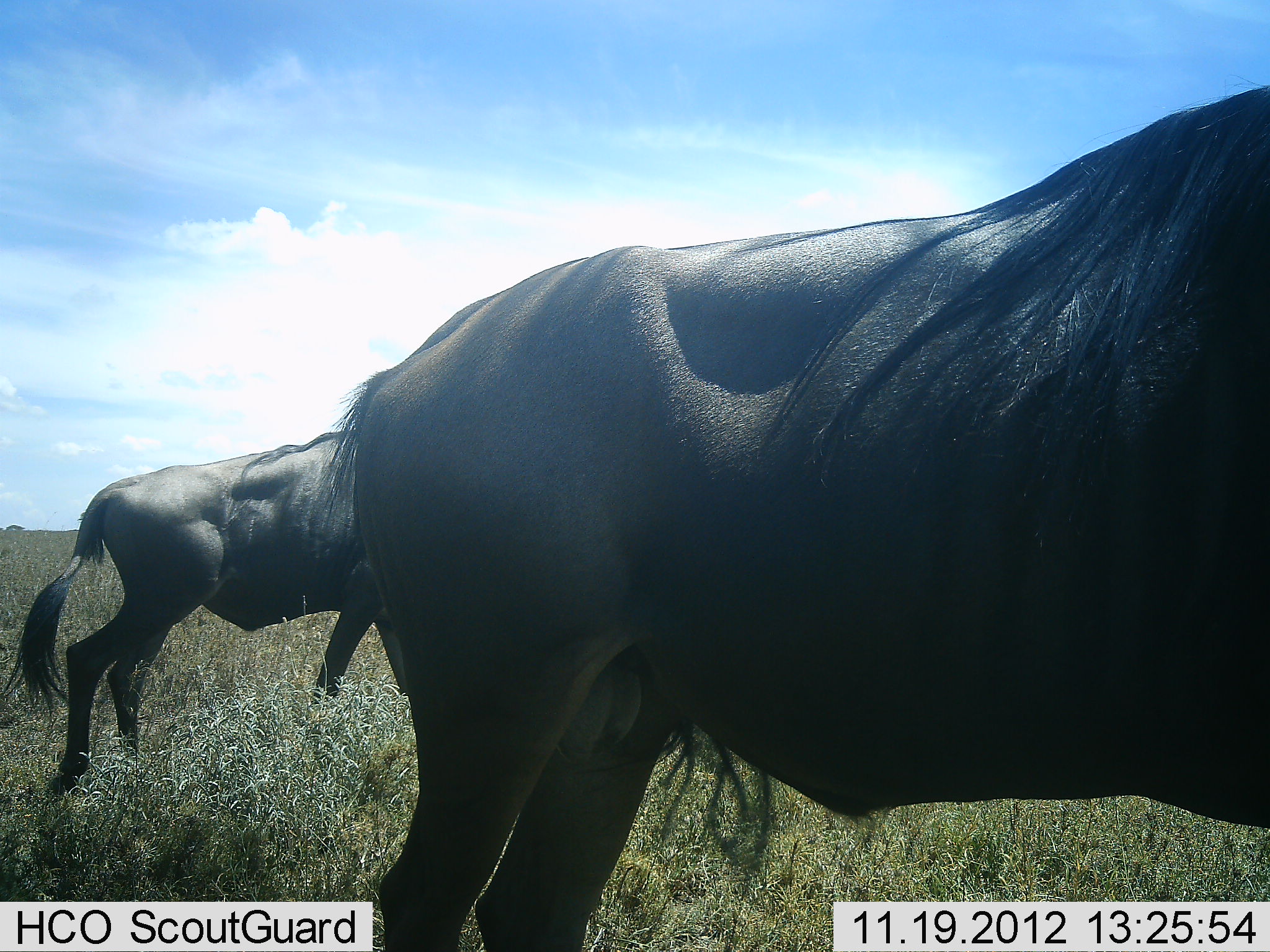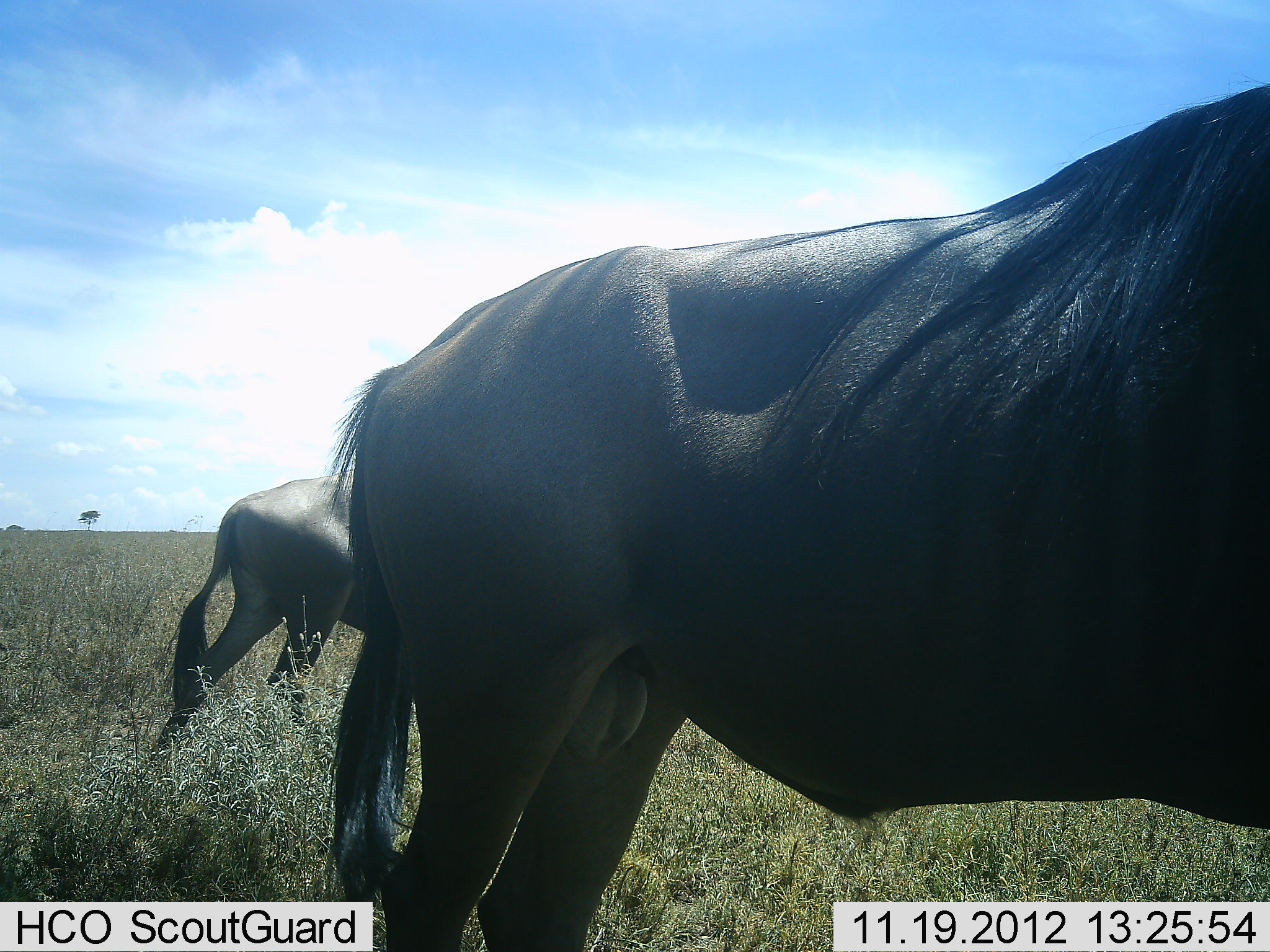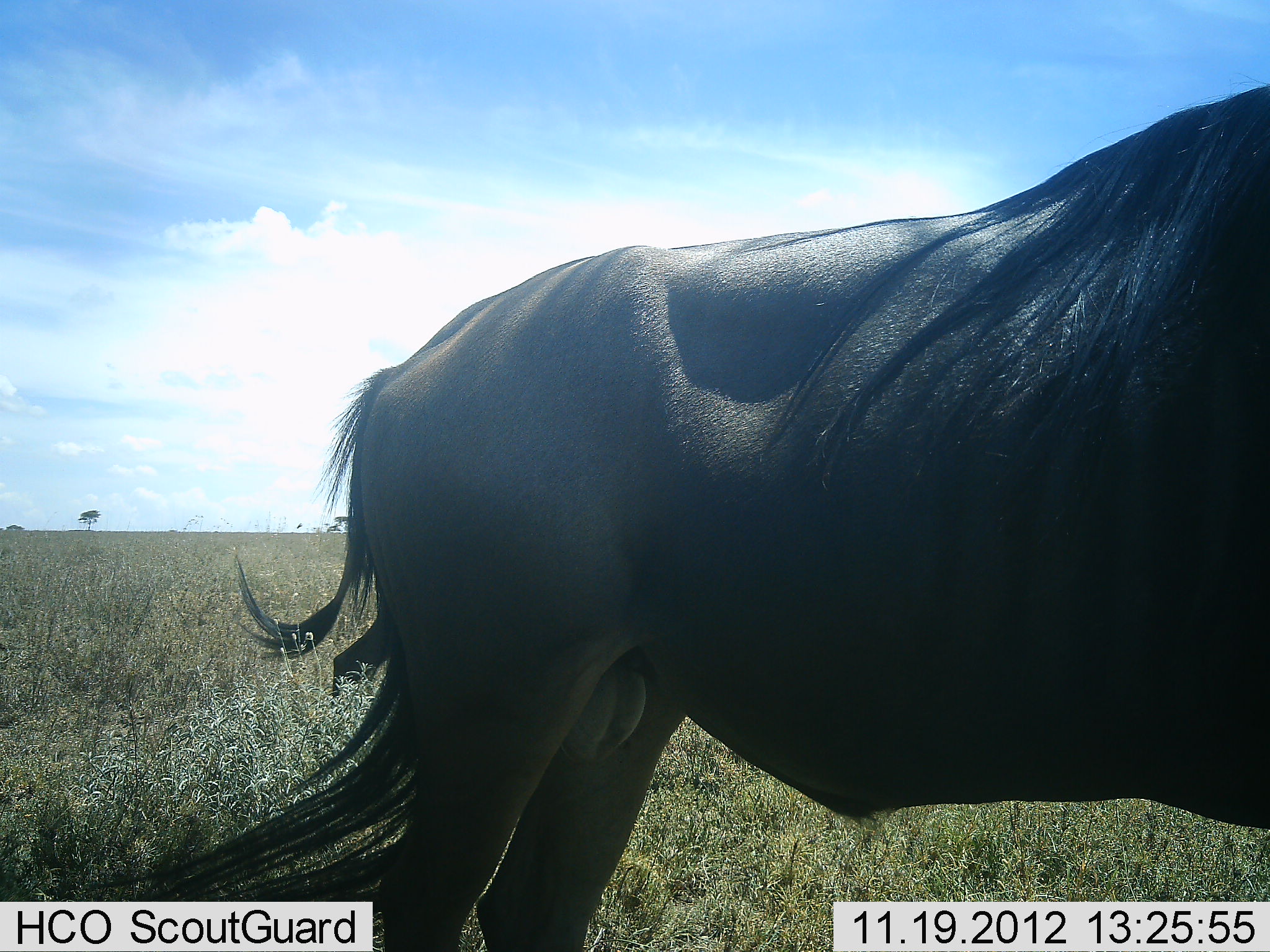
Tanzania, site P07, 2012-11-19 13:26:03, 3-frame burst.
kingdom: Animalia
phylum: Chordata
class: Mammalia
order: Artiodactyla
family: Bovidae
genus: Connochaetes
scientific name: Connochaetes taurinus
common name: blue wildebeest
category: wildebeest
Wildebeest (blue wildebeest) (Connochaetes taurinus), count 2. Behavior (volunteer vote fractions): standing 100%, resting 0%, moving 90%, interacting 0%. Young present (vote fraction): 0%. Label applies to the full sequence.